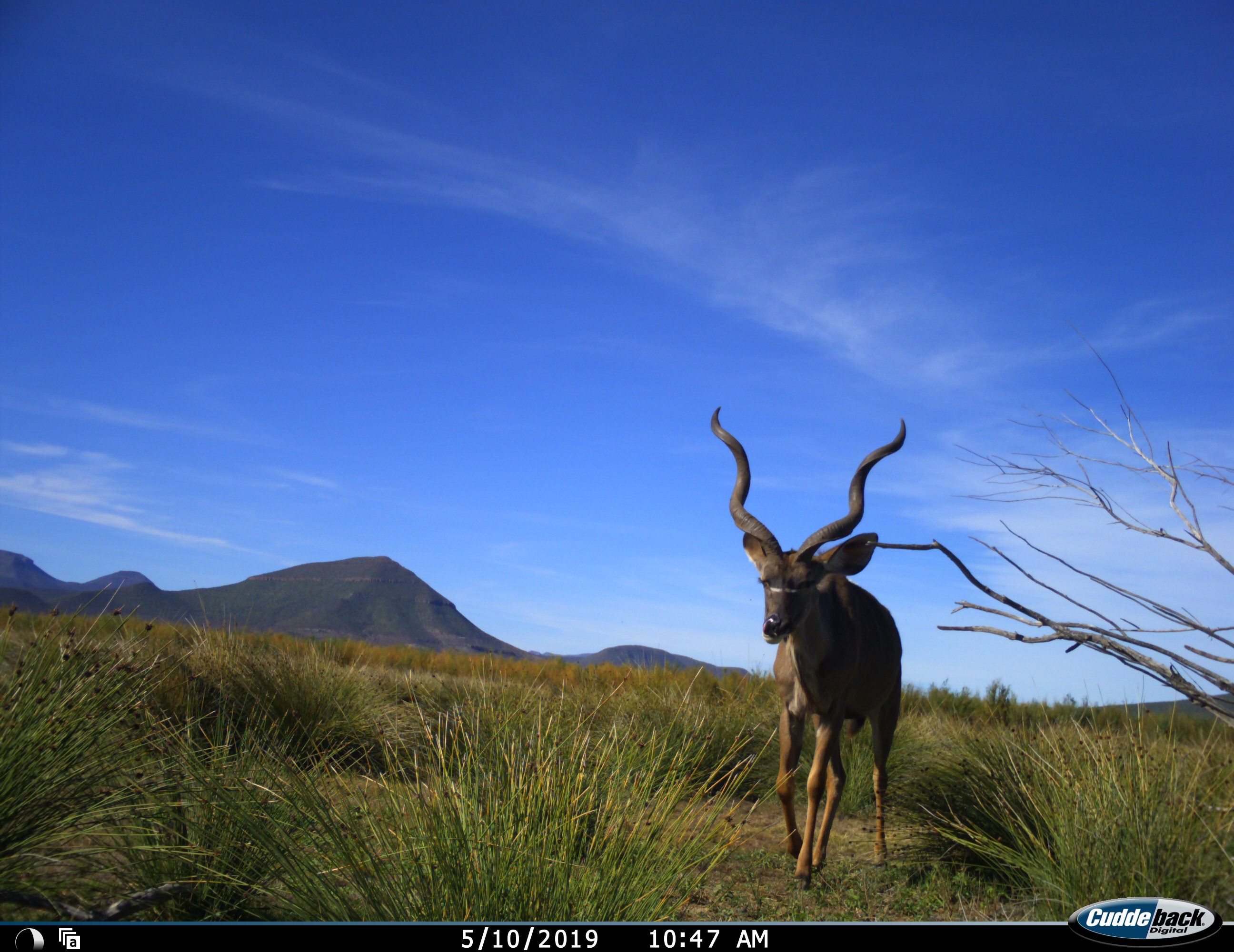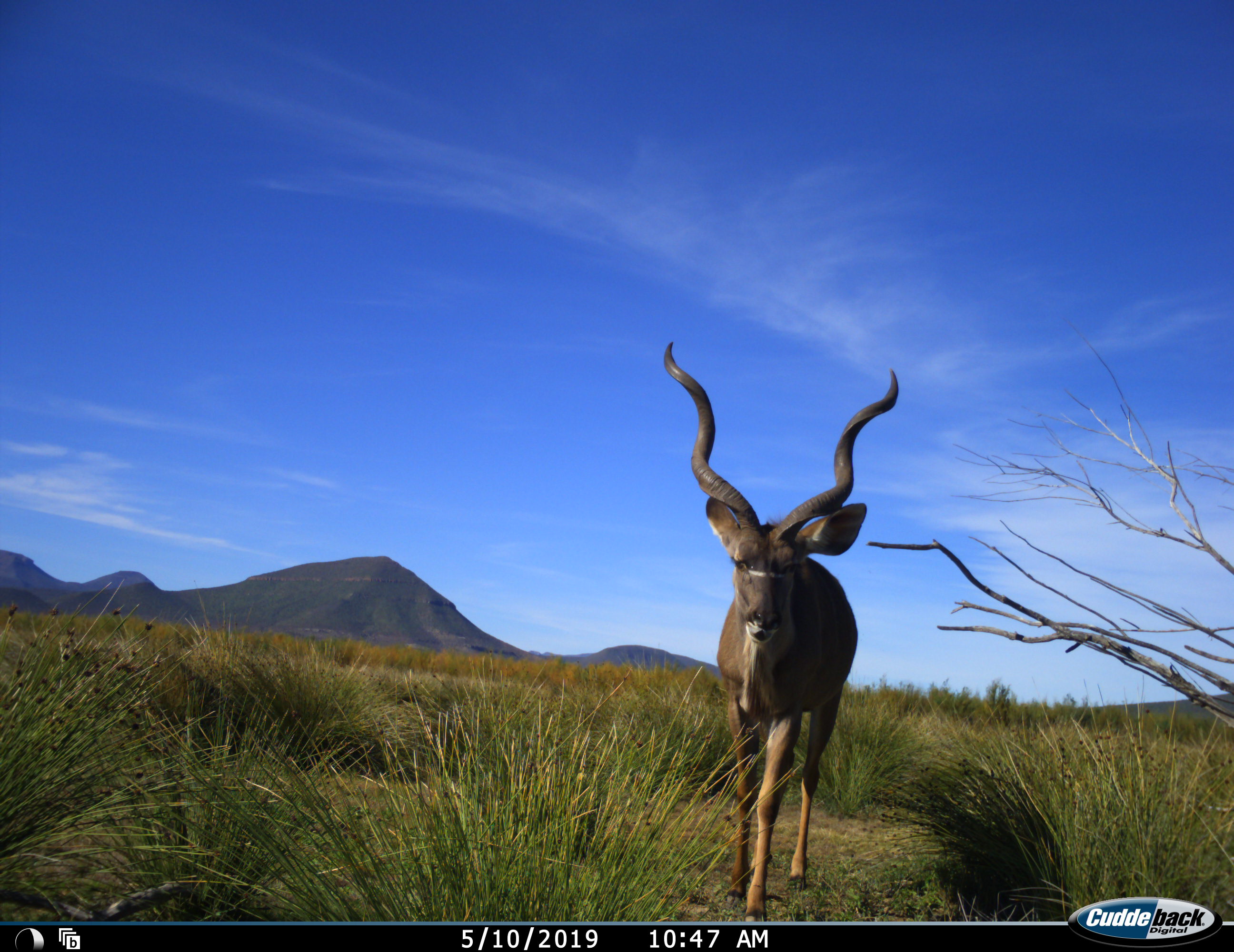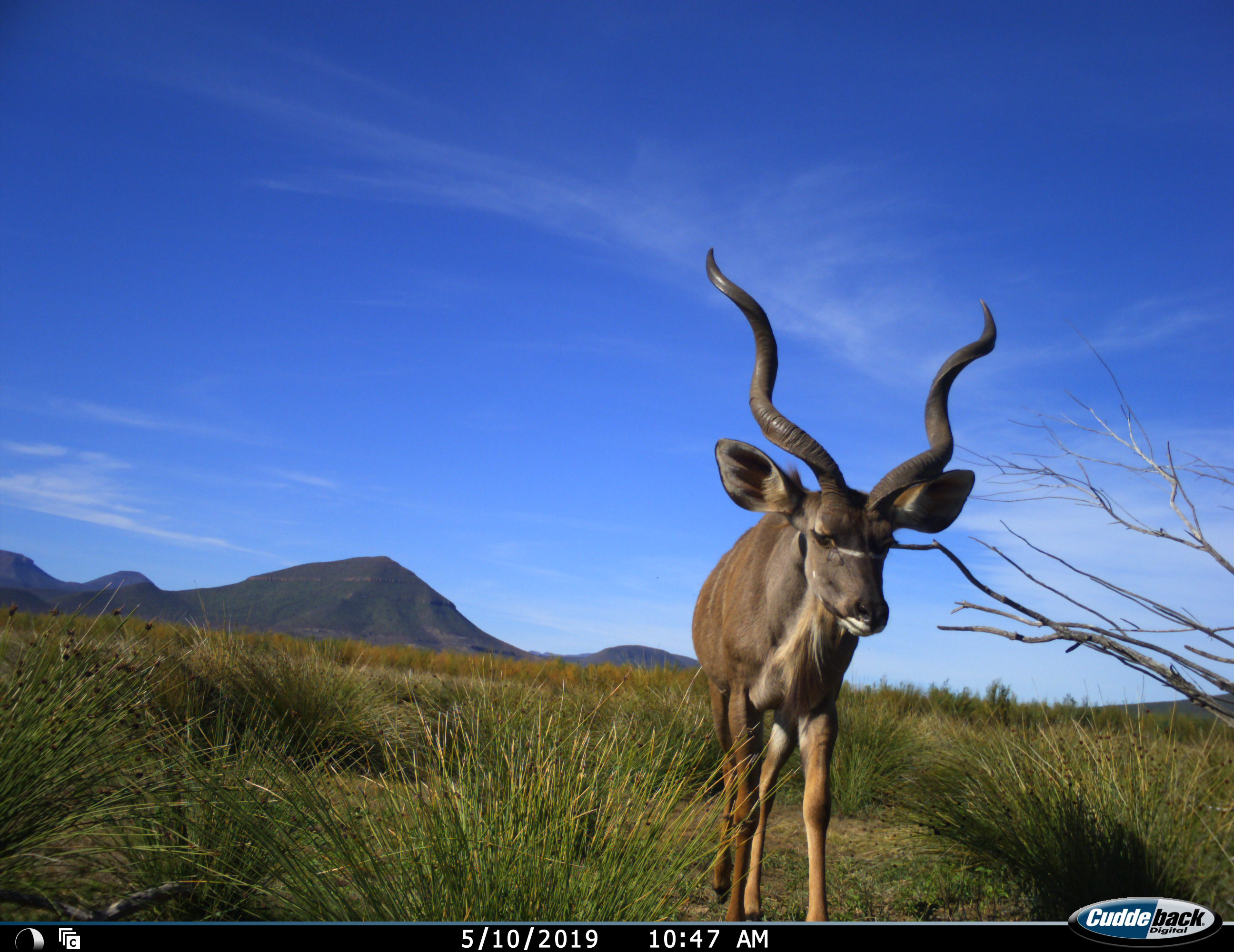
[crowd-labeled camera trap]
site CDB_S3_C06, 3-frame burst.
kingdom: Animalia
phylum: Chordata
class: Mammalia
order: Artiodactyla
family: Bovidae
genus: Tragelaphus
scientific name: Tragelaphus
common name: kudu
Kudu (Tragelaphus), count 1. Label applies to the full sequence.